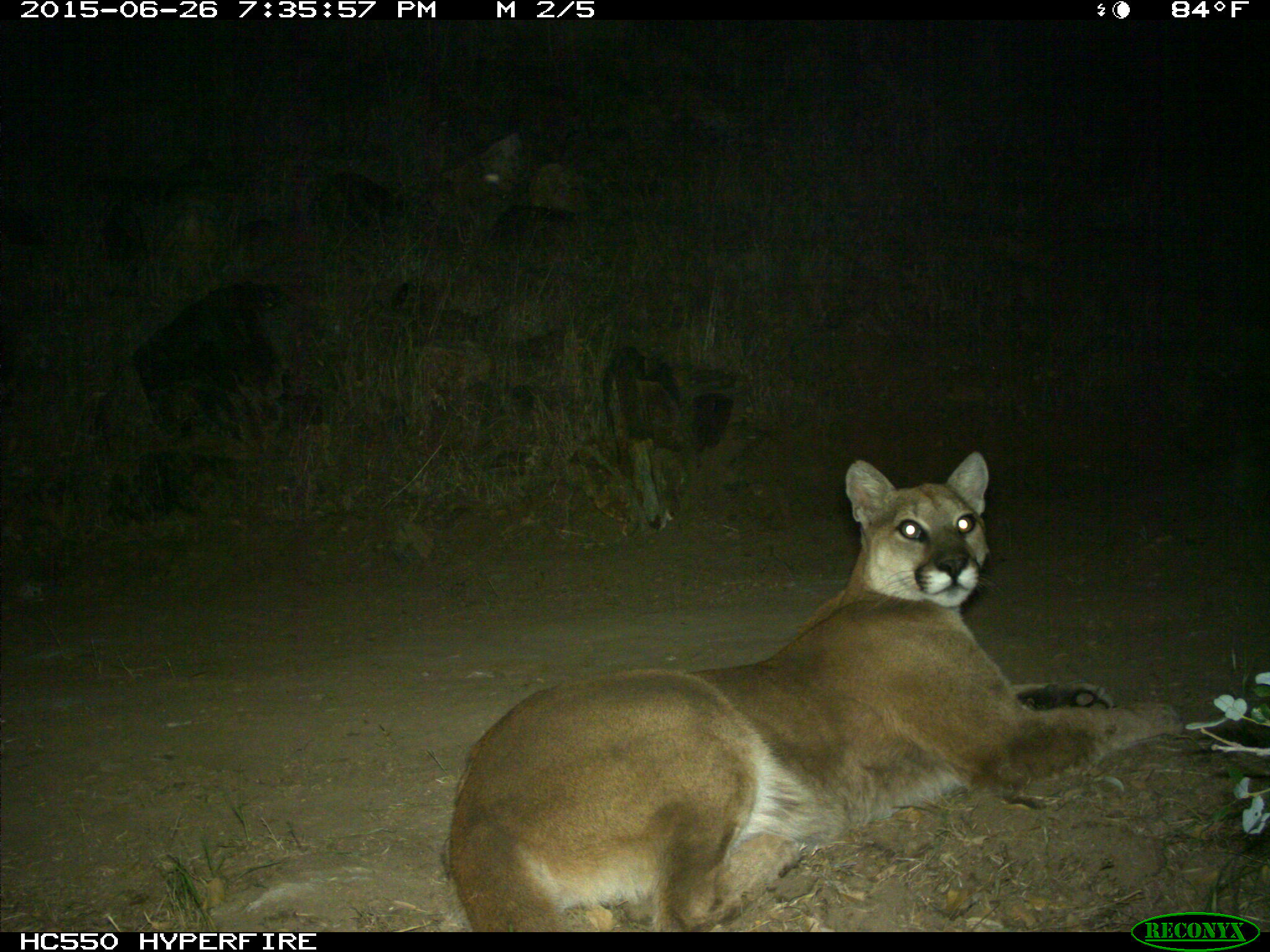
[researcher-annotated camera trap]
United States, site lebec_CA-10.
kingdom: Animalia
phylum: Chordata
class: Mammalia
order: Carnivora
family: Felidae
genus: Puma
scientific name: Puma concolor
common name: mountain lion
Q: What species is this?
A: Puma concolor (mountain lion).